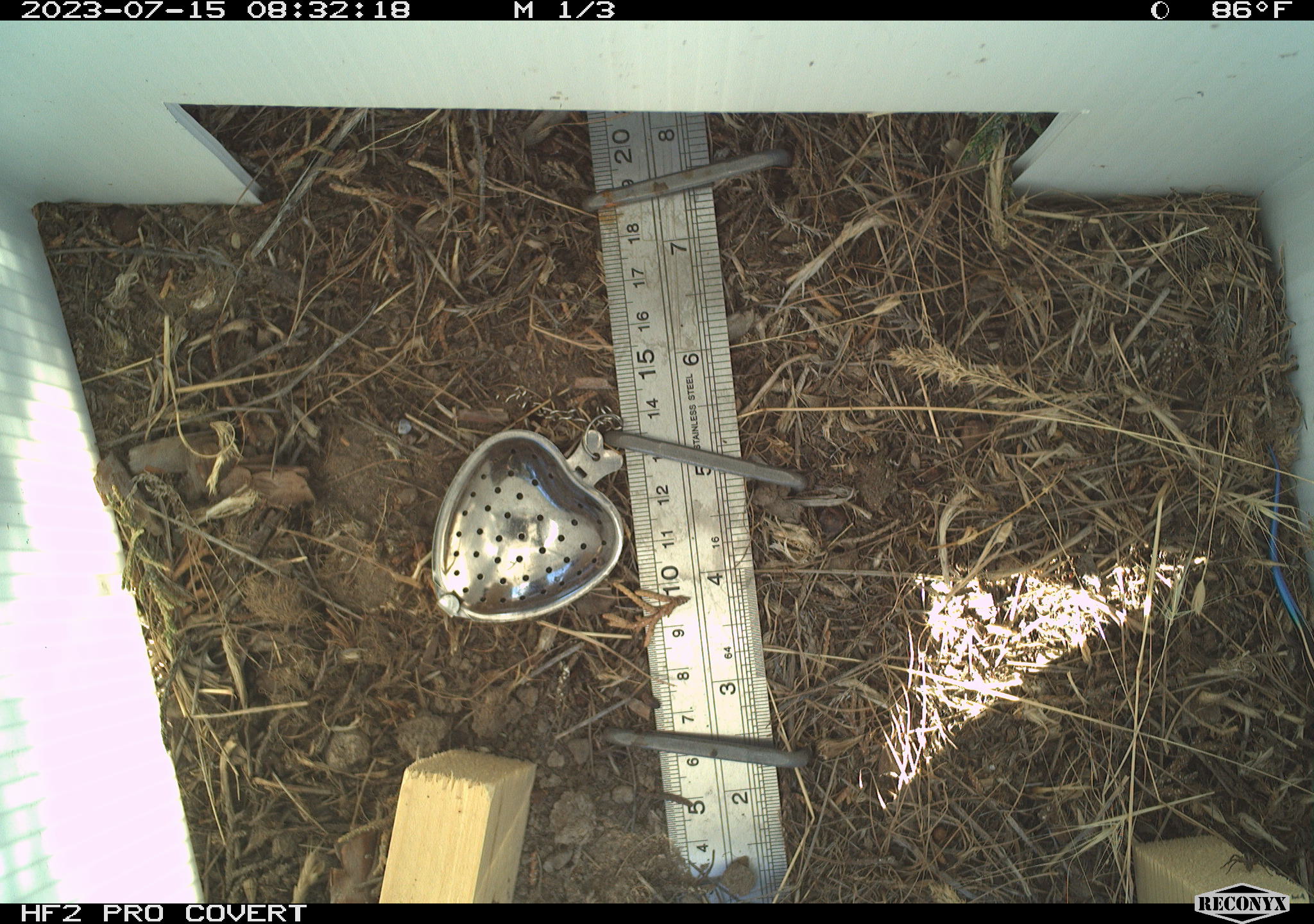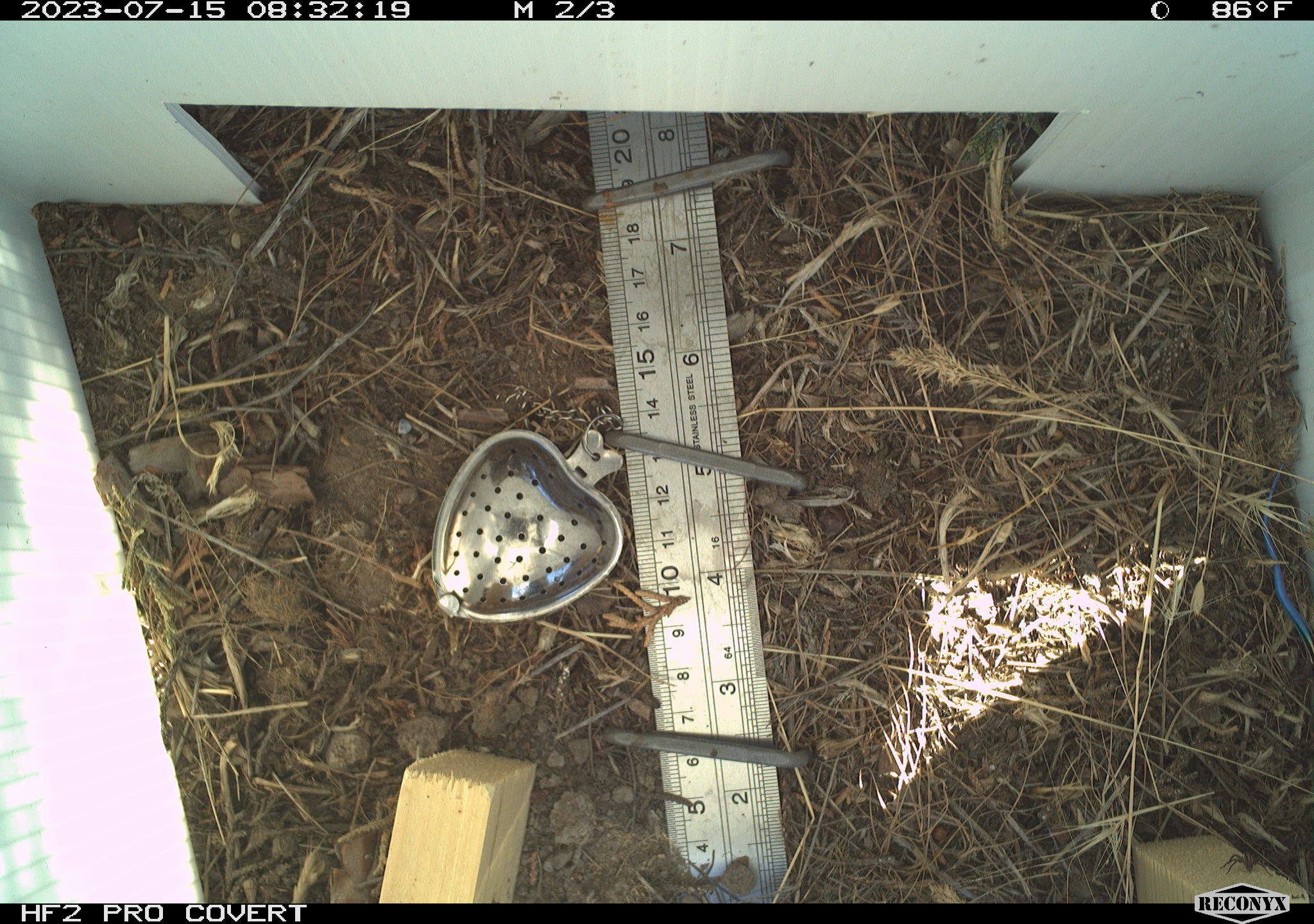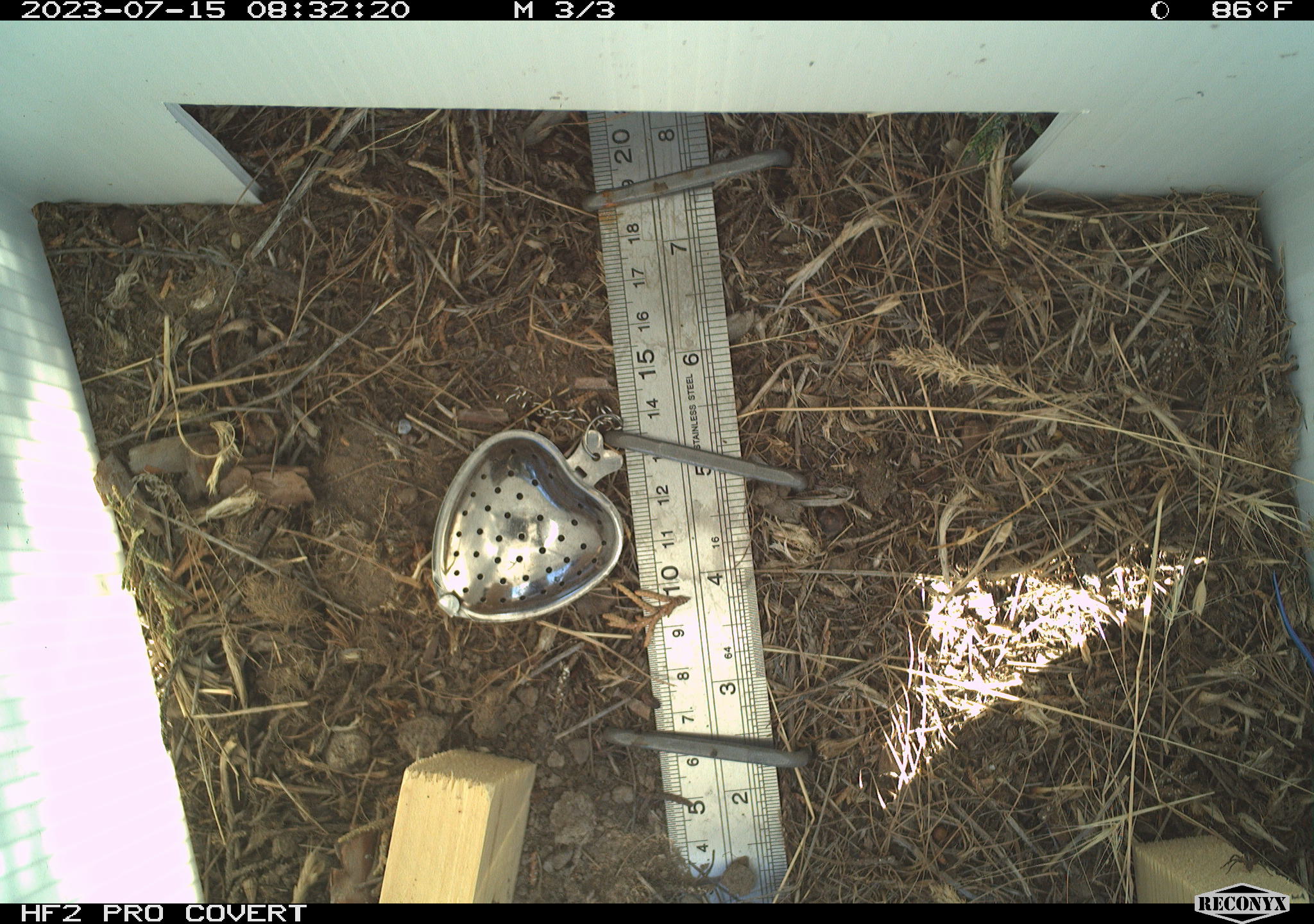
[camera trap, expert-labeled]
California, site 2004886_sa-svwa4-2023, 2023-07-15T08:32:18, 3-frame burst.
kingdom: Animalia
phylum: Chordata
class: Reptilia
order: Squamata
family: Scincidae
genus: Plestiodon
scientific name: Plestiodon skiltonianus skiltonianus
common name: skilton's skink